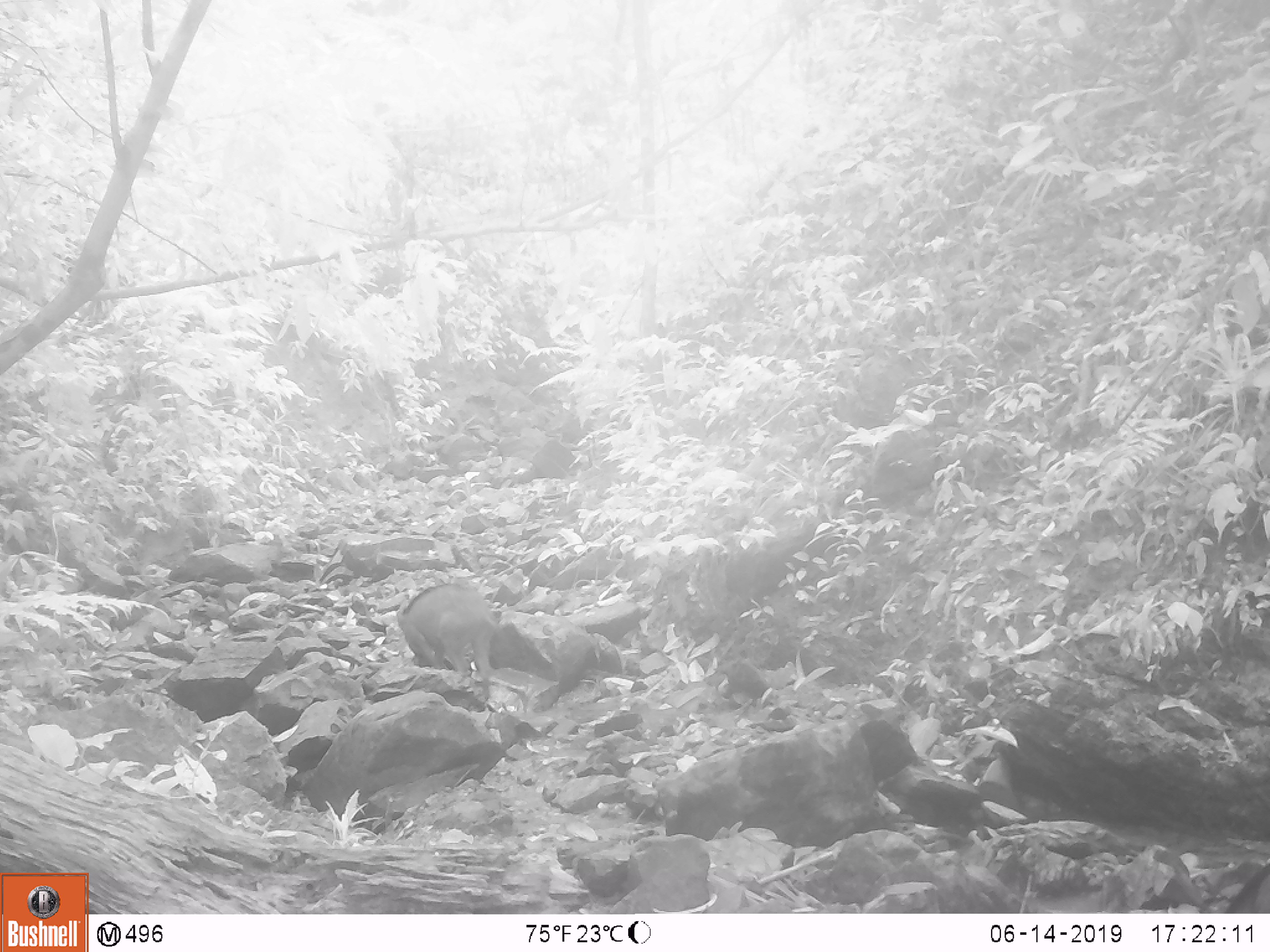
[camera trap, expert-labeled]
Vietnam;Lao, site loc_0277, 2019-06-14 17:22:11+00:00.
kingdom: Animalia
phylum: Chordata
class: Mammalia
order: Artiodactyla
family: Suidae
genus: Sus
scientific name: Sus scrofa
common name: eurasian wild pig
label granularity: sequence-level